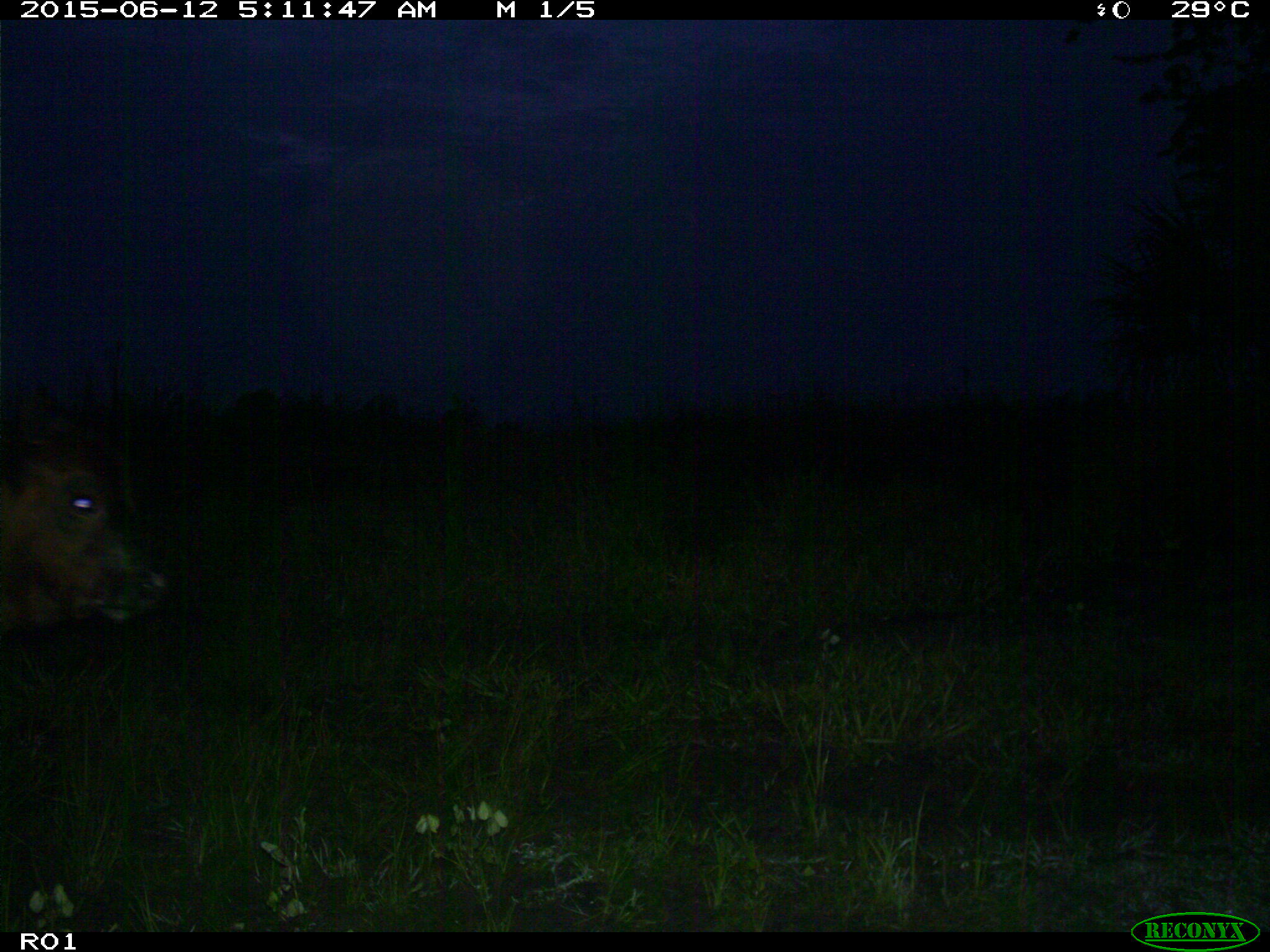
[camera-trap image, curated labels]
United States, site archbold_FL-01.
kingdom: Animalia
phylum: Chordata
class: Mammalia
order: Artiodactyla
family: Bovidae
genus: Bos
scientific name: Bos taurus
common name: domestic cow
Bos taurus (domestic cow).